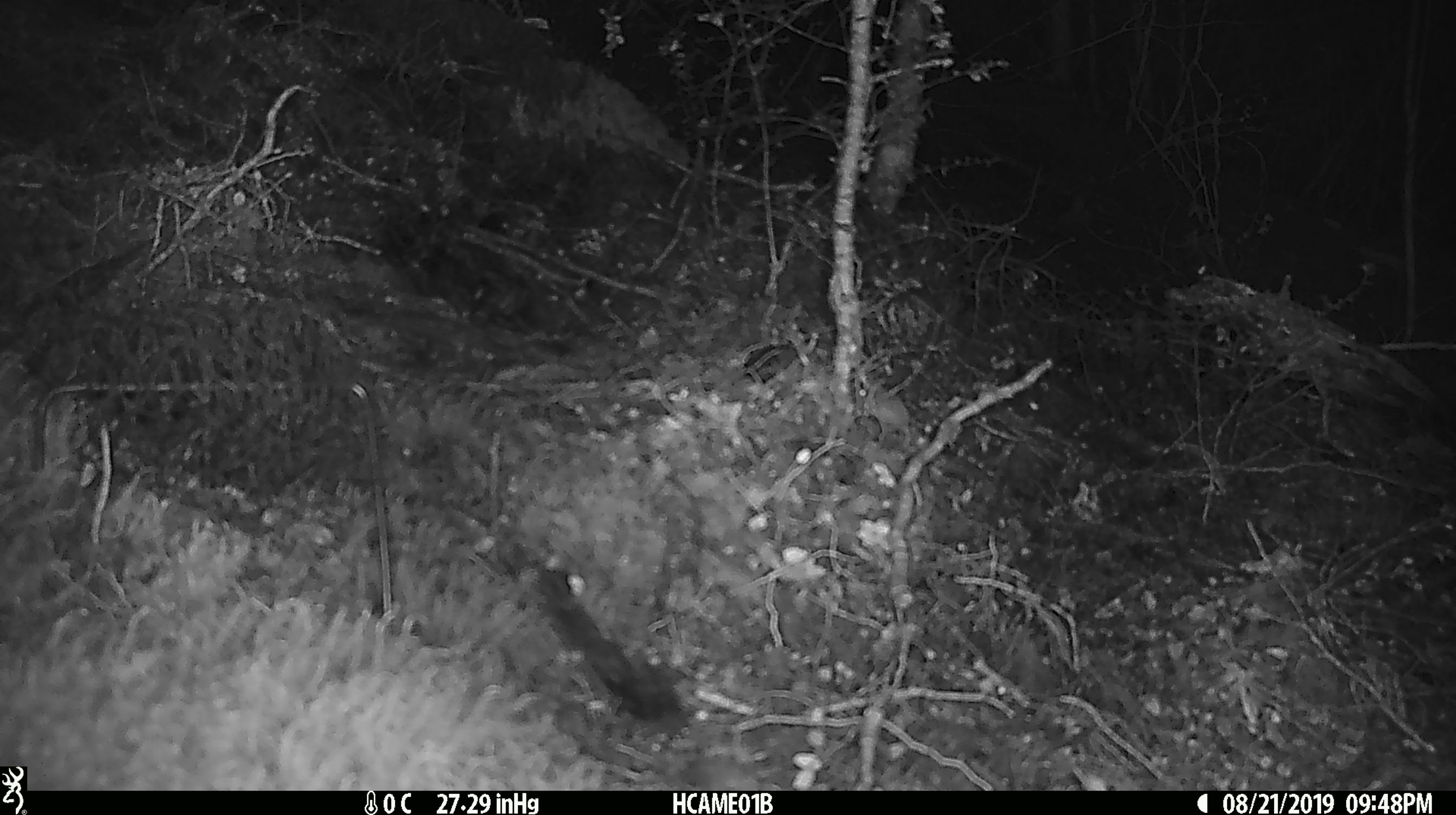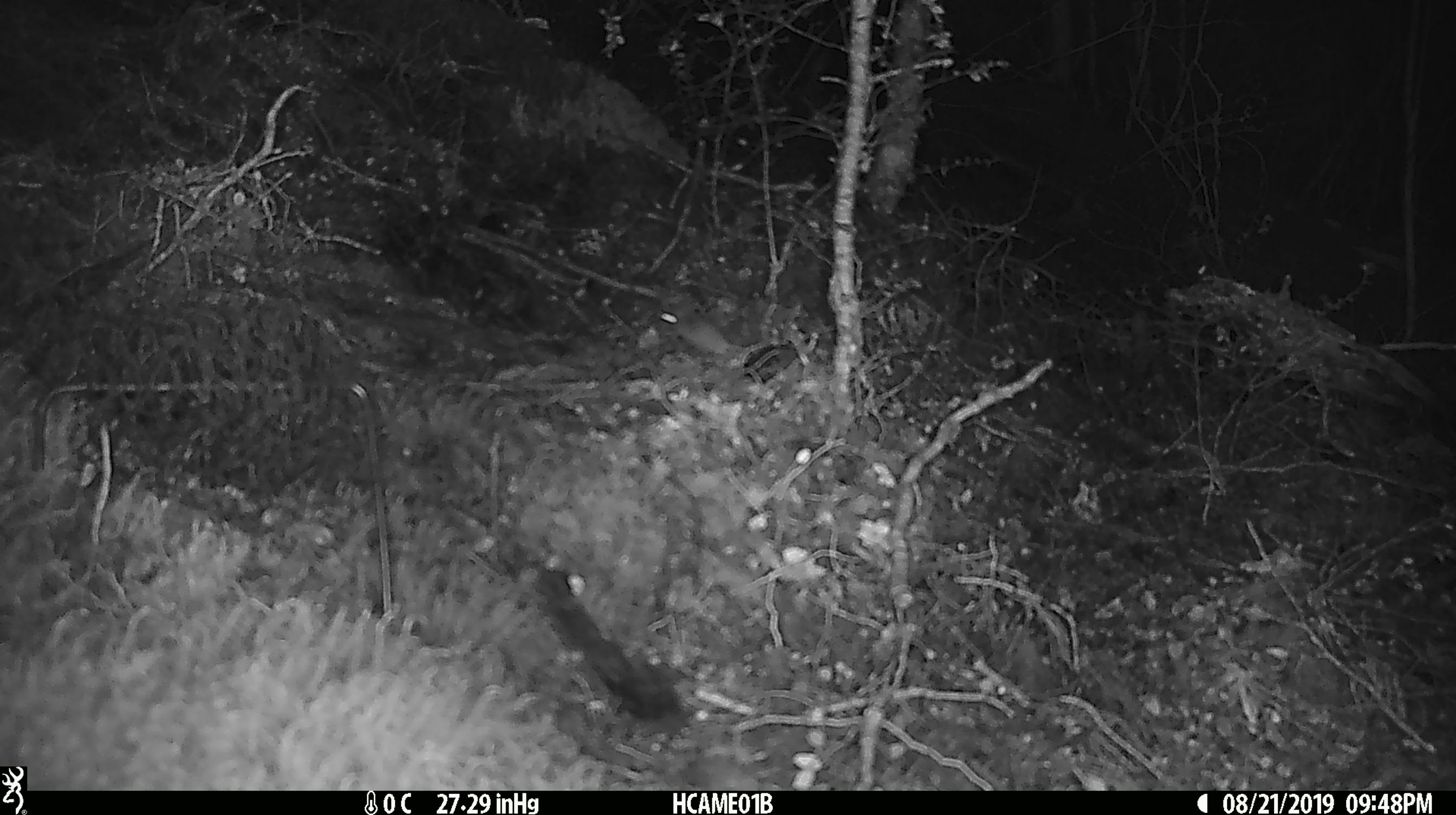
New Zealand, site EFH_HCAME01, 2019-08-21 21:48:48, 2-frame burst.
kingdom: Animalia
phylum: Chordata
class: Mammalia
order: Rodentia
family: Muridae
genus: Mus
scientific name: Mus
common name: mouse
Mouse (Mus).